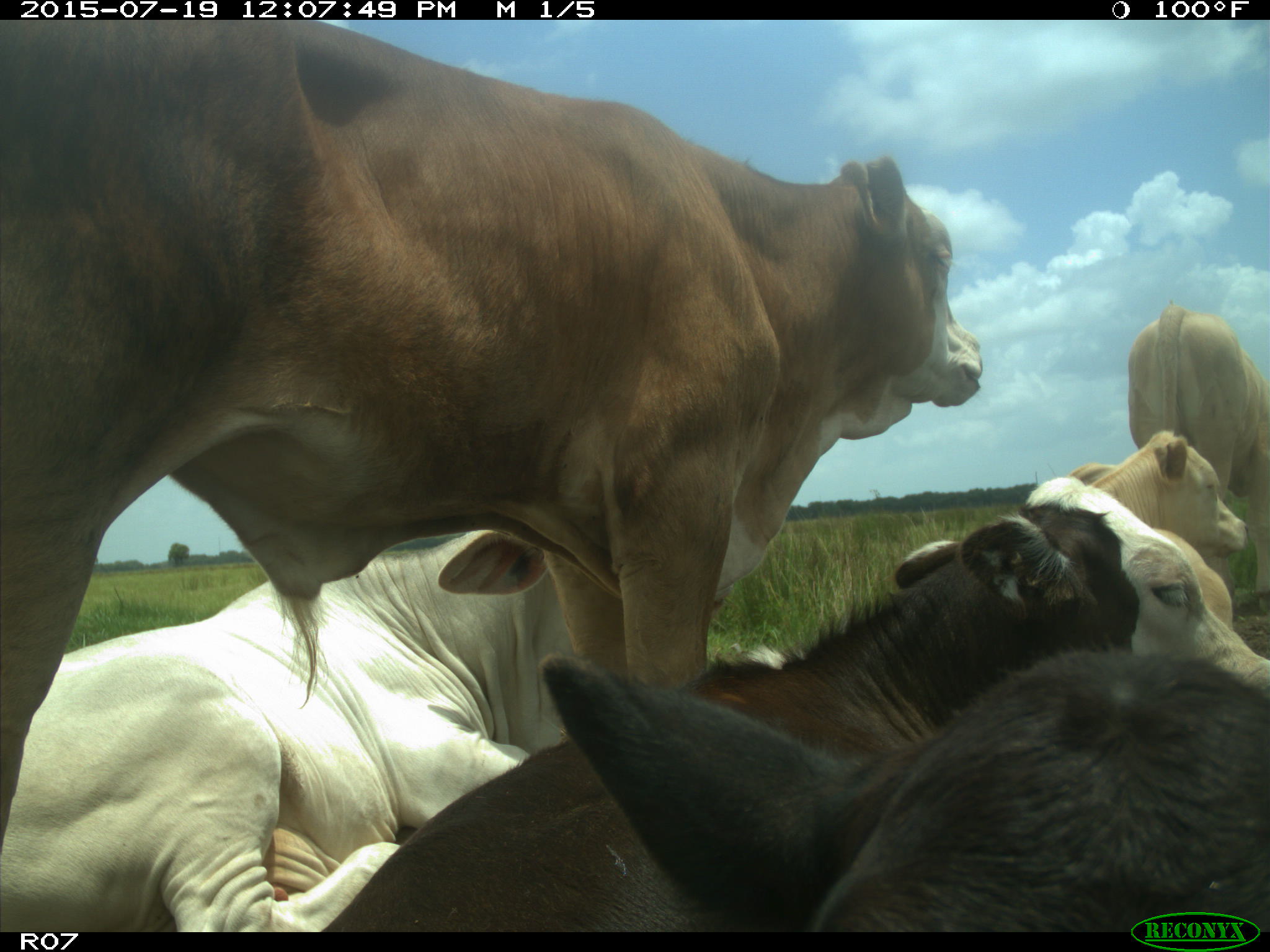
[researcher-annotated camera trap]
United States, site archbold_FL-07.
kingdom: Animalia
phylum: Chordata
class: Mammalia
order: Artiodactyla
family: Bovidae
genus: Bos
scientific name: Bos taurus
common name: domestic cow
Bos taurus (domestic cow).